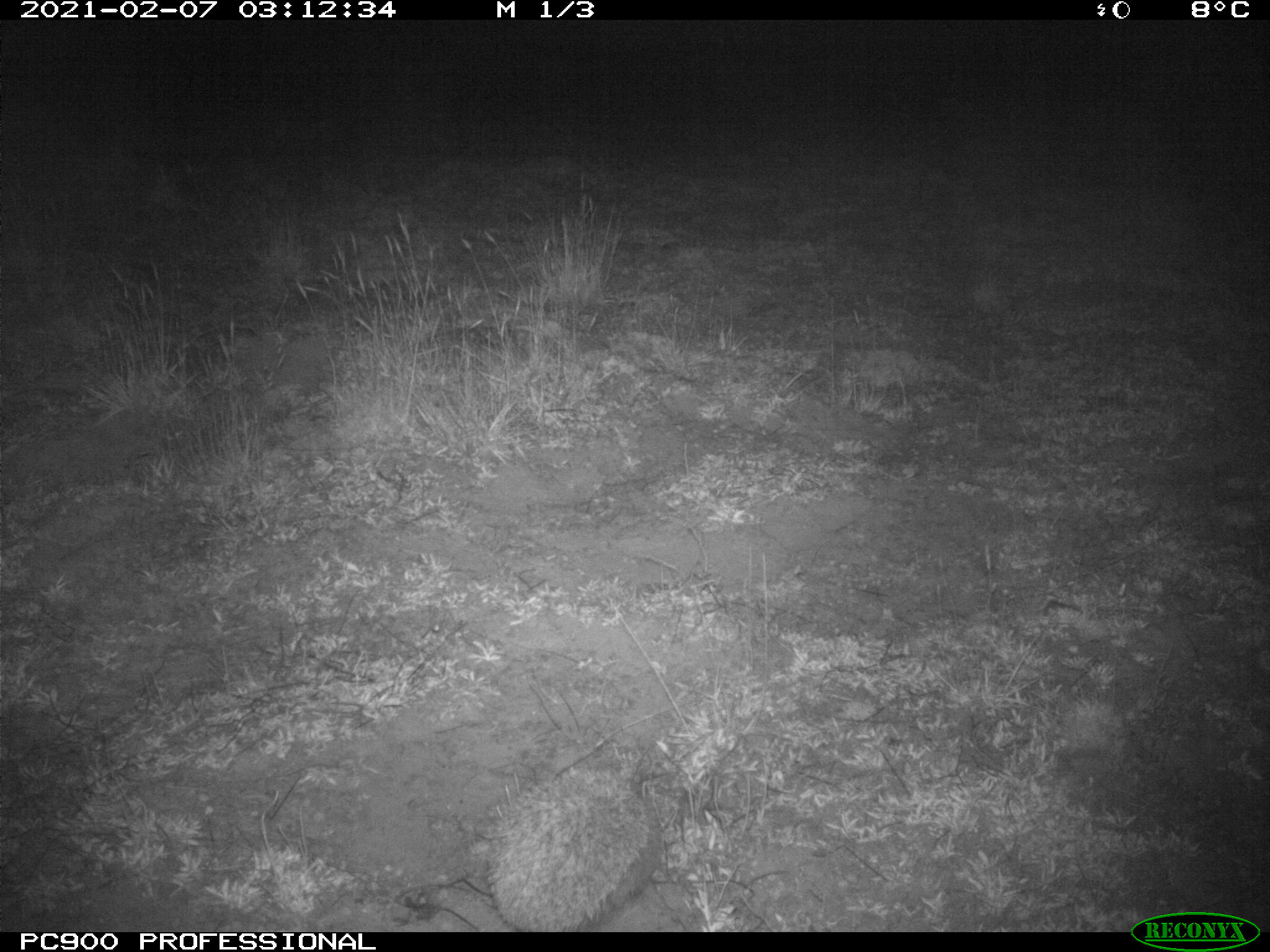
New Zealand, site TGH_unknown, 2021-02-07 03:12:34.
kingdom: Animalia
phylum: Chordata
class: Mammalia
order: Eulipotyphla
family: Erinaceidae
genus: Erinaceus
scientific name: Erinaceus europaeus europaeus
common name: european hedgehog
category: hedgehog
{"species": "hedgehog (european hedgehog) (Erinaceus europaeus europaeus)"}